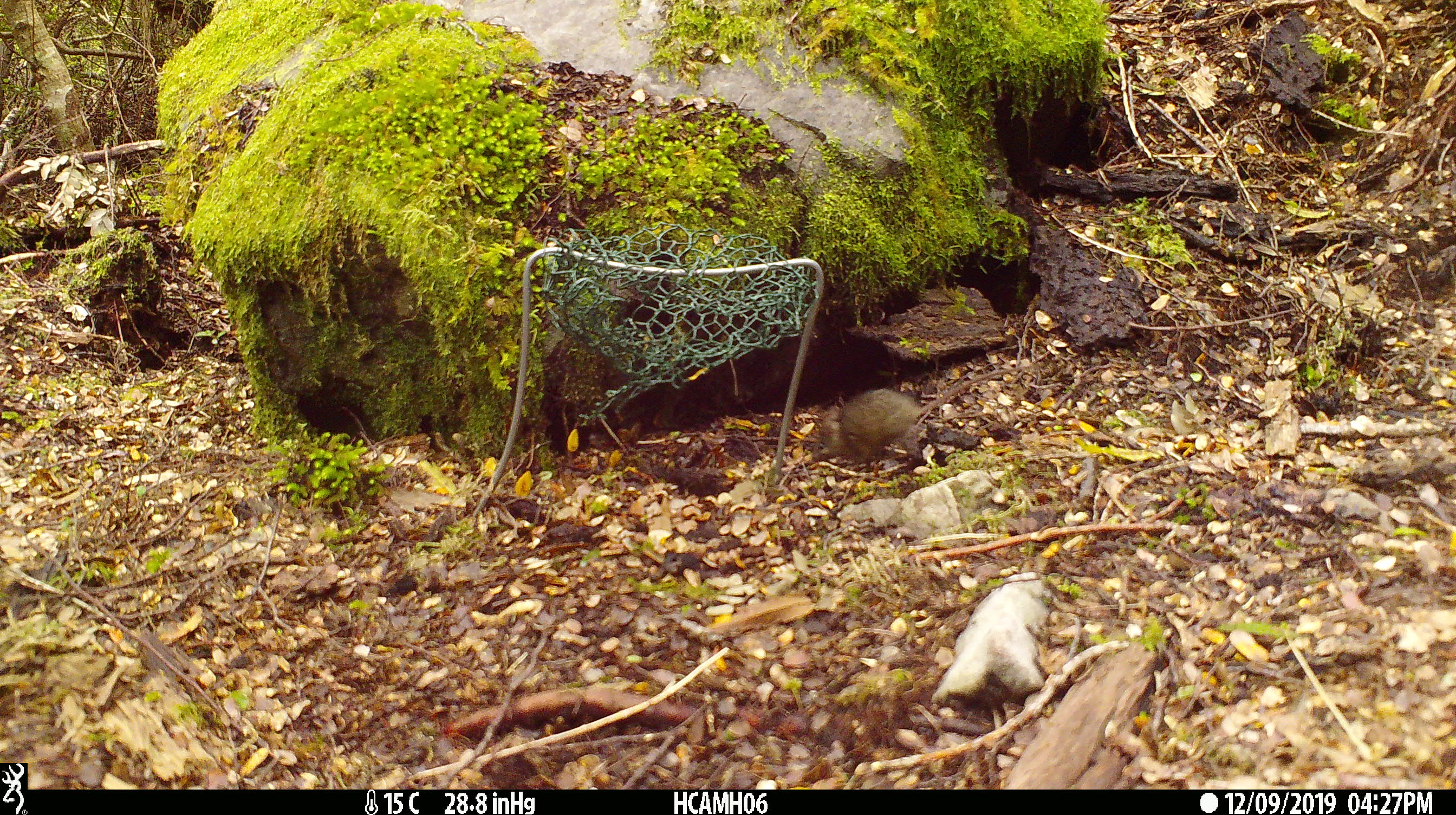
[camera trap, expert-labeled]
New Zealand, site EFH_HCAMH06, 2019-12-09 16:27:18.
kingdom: Animalia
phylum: Chordata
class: Mammalia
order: Rodentia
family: Muridae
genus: Mus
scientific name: Mus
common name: mouse